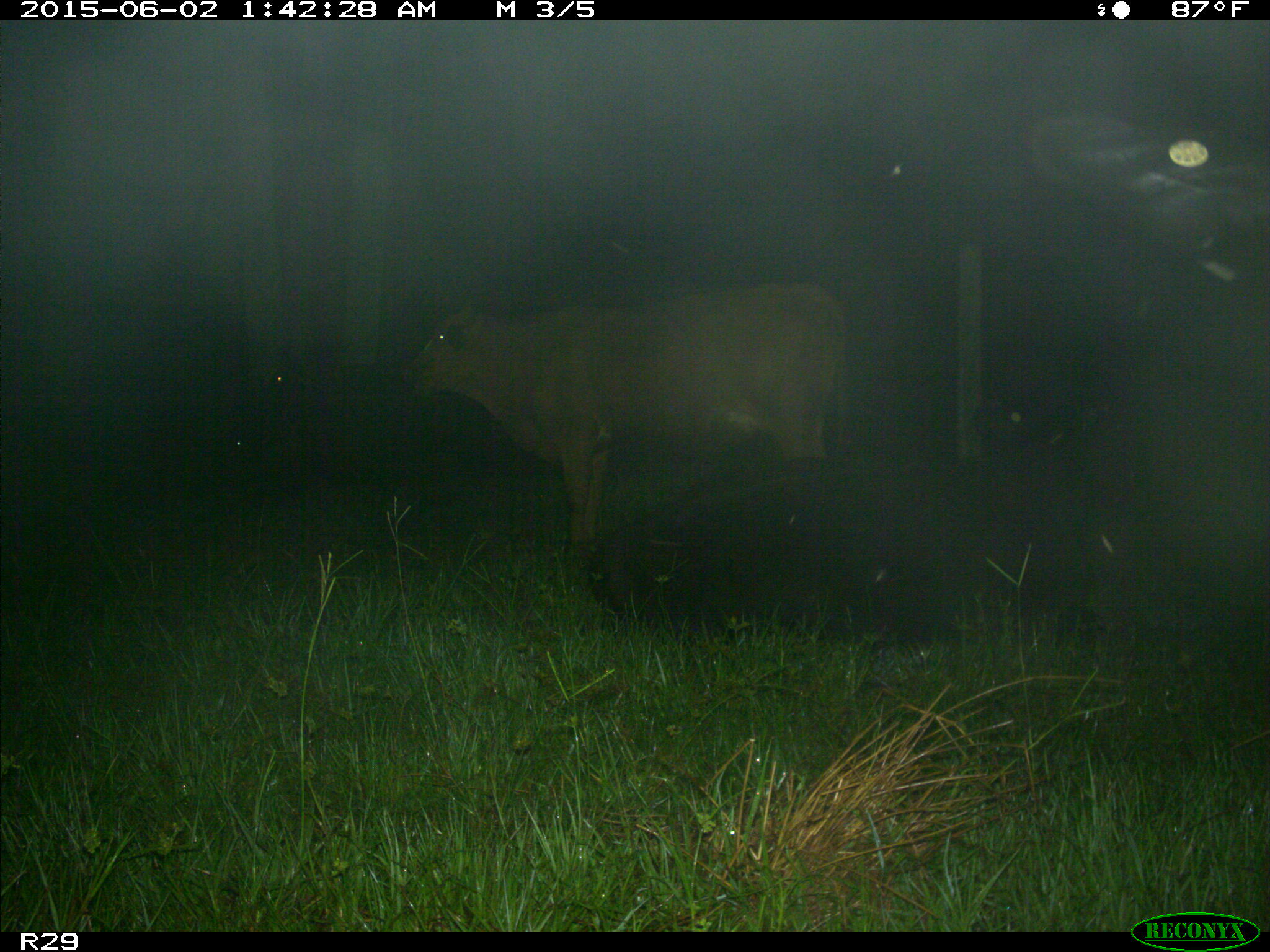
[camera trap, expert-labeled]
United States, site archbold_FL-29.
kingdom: Animalia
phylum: Chordata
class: Mammalia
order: Artiodactyla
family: Bovidae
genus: Bos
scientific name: Bos taurus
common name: domestic cow